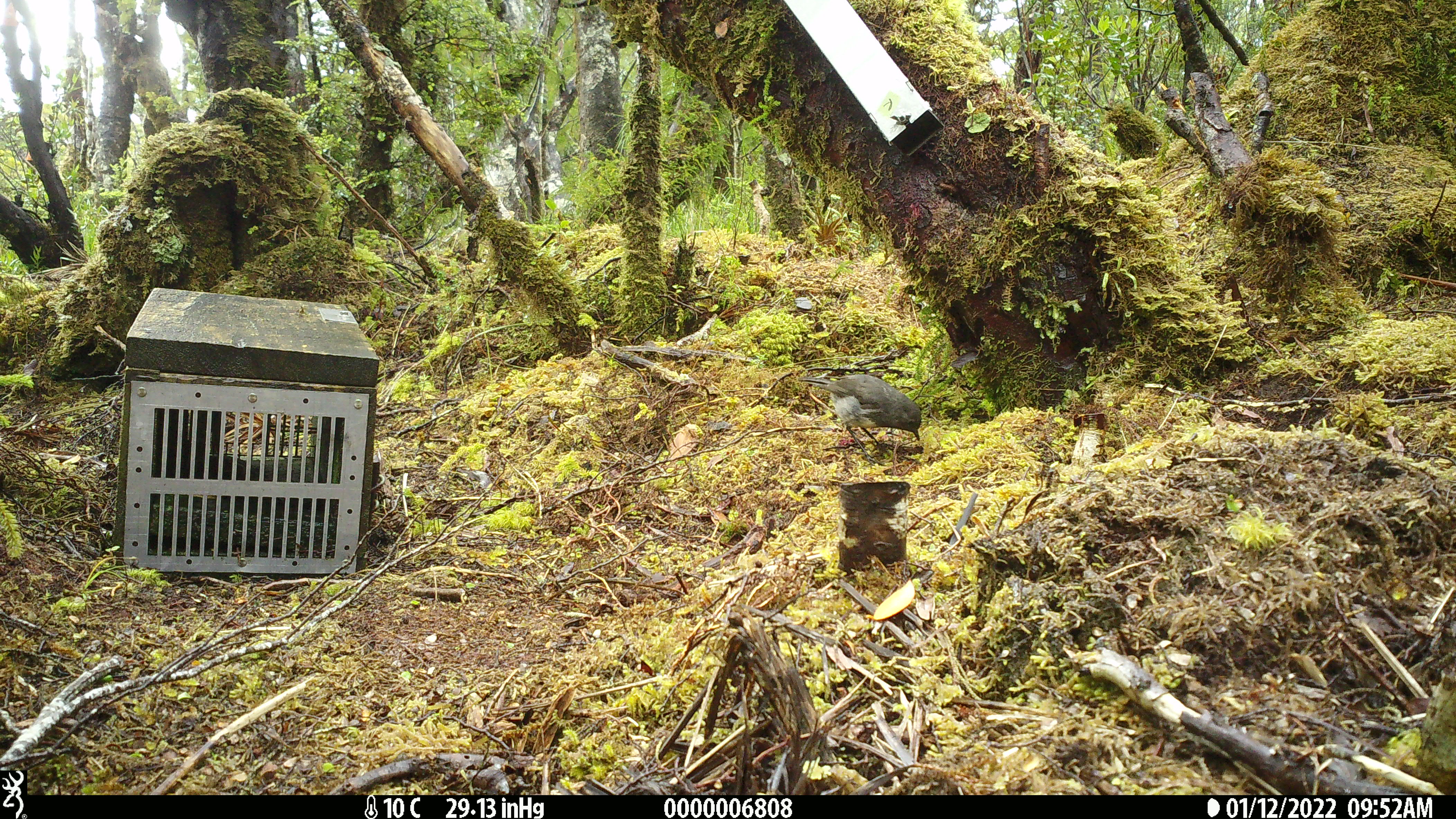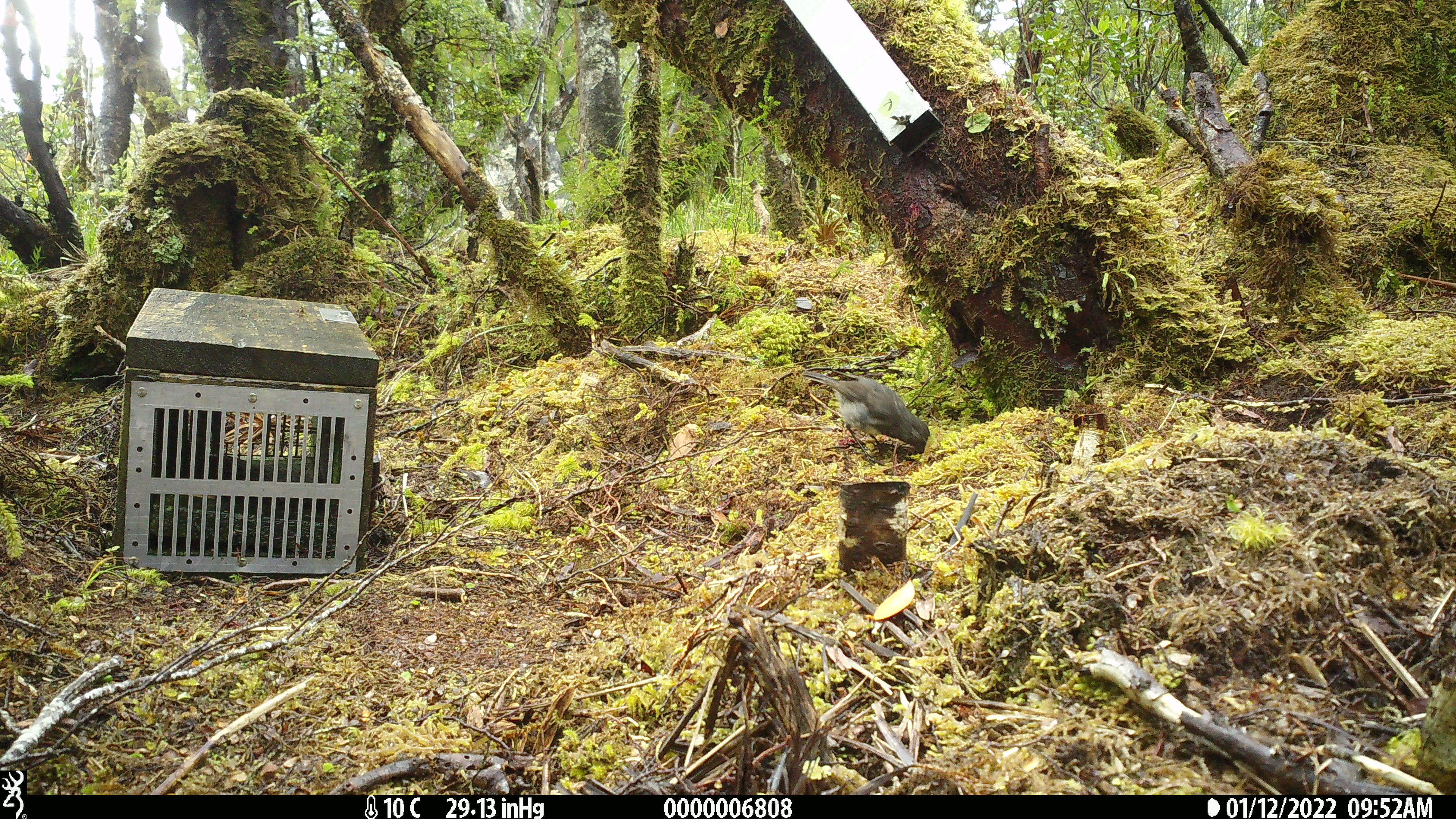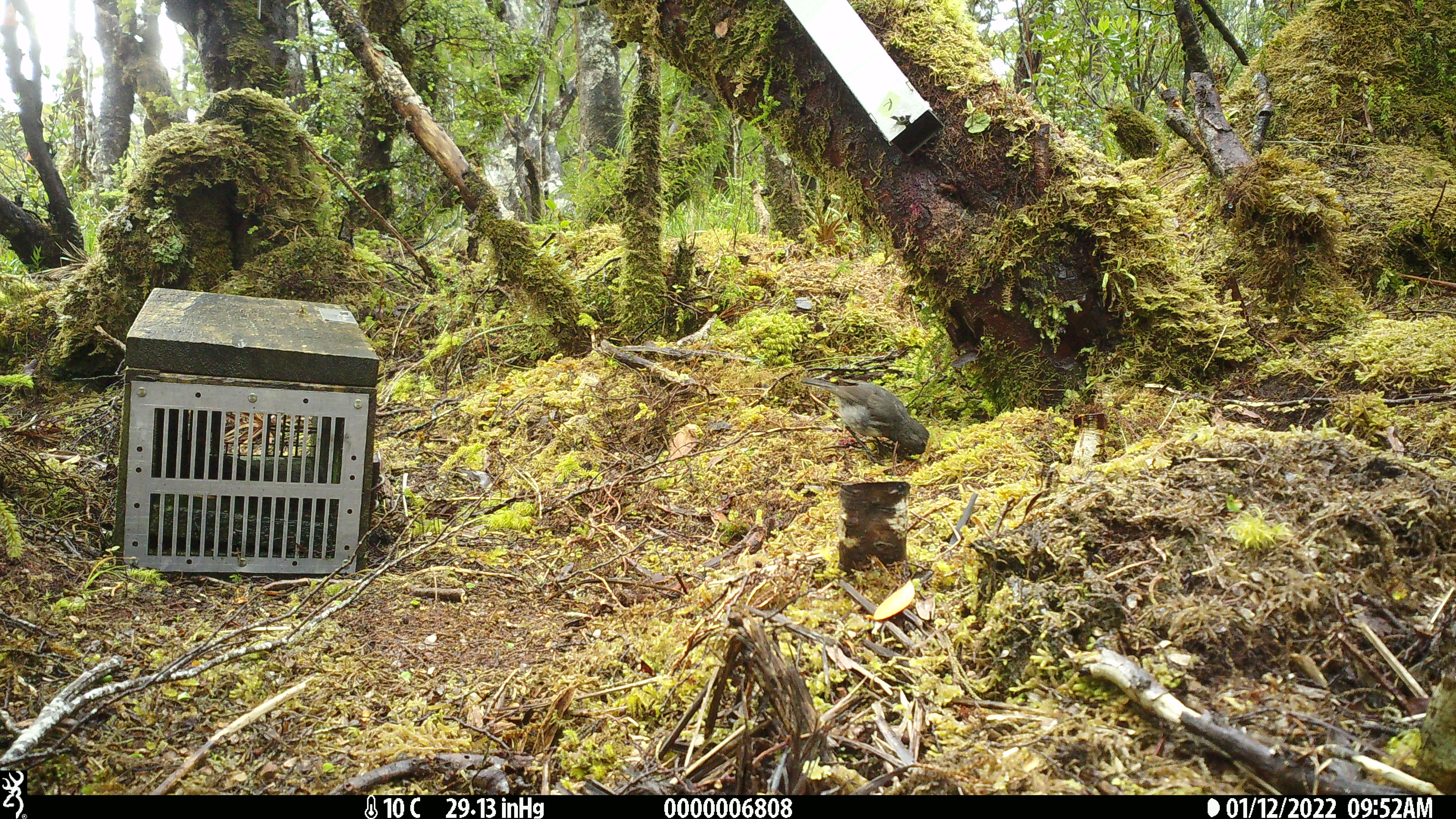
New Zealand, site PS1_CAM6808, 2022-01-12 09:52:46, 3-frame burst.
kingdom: Animalia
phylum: Chordata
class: Aves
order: Passeriformes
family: Petroicidae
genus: Petroica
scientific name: Petroica australis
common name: new zealand robin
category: robin